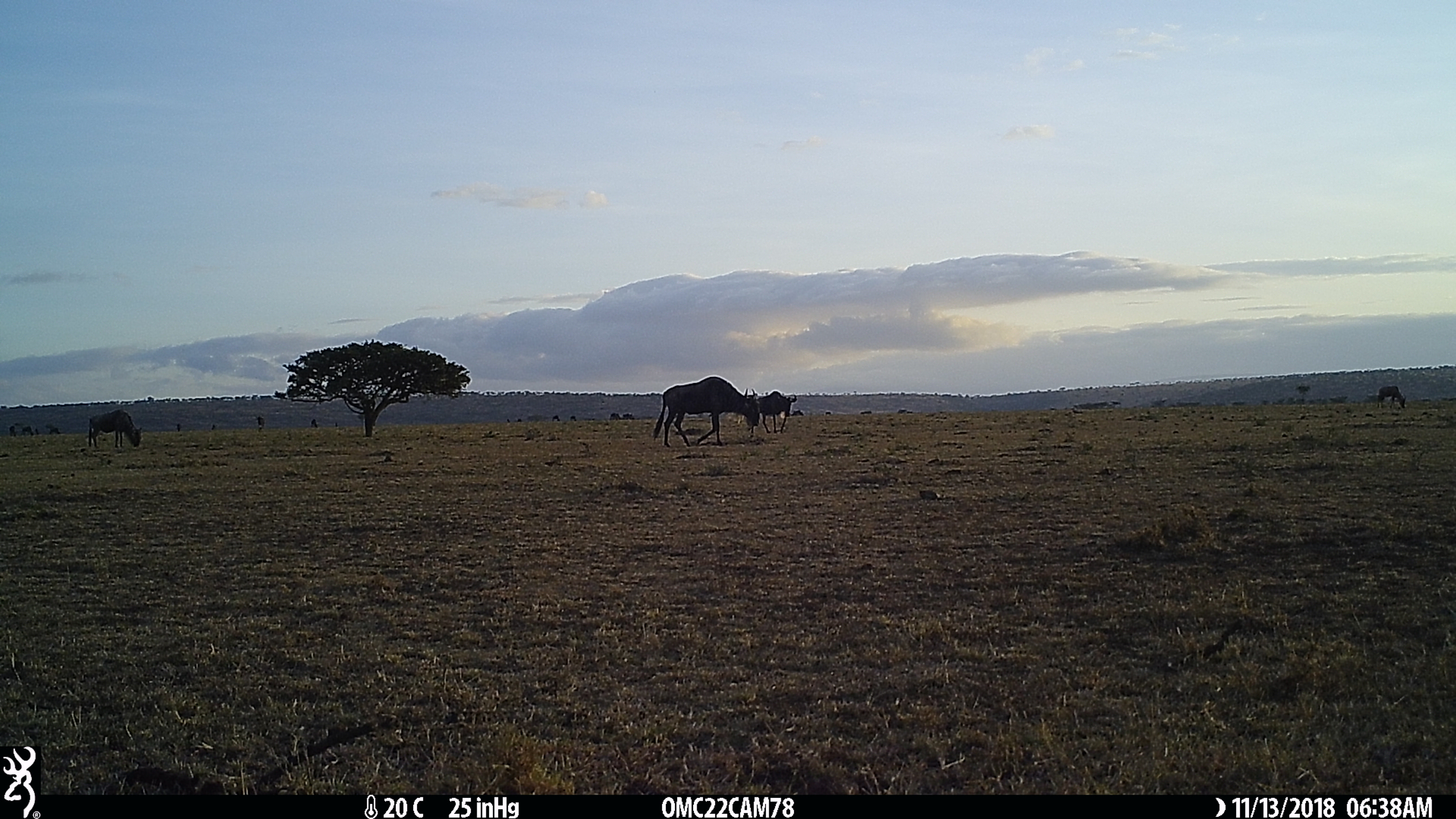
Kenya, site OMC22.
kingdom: Animalia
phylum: Chordata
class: Mammalia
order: Artiodactyla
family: Bovidae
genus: Connochaetes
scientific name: Connochaetes taurinus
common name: blue wildebeest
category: wildebeest